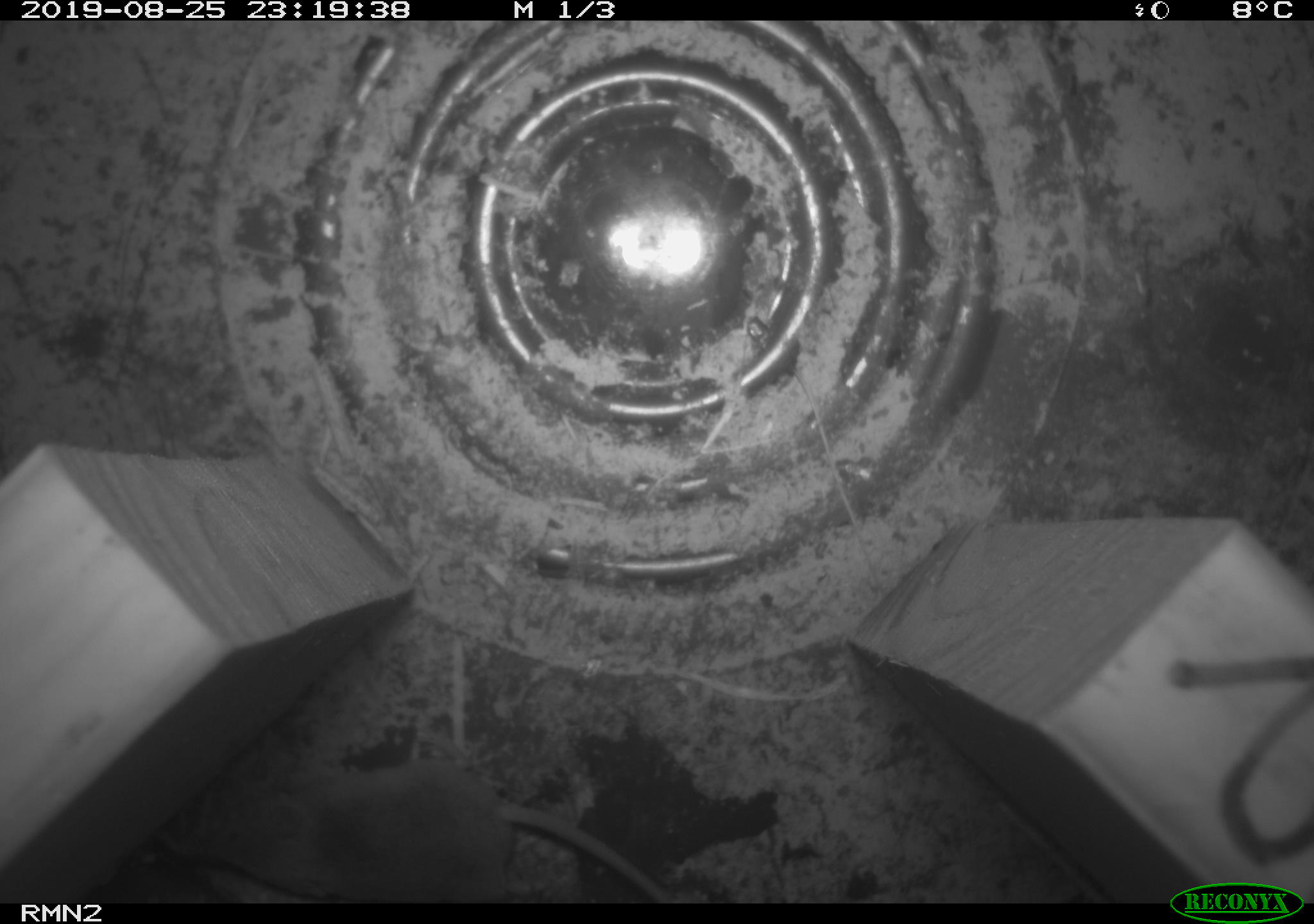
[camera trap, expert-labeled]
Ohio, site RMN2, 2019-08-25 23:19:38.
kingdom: Animalia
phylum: Chordata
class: Mammalia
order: Eulipotyphla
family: Soricidae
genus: Sorex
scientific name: Sorex cinereus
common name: masked shrew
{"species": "masked shrew (Sorex cinereus)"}